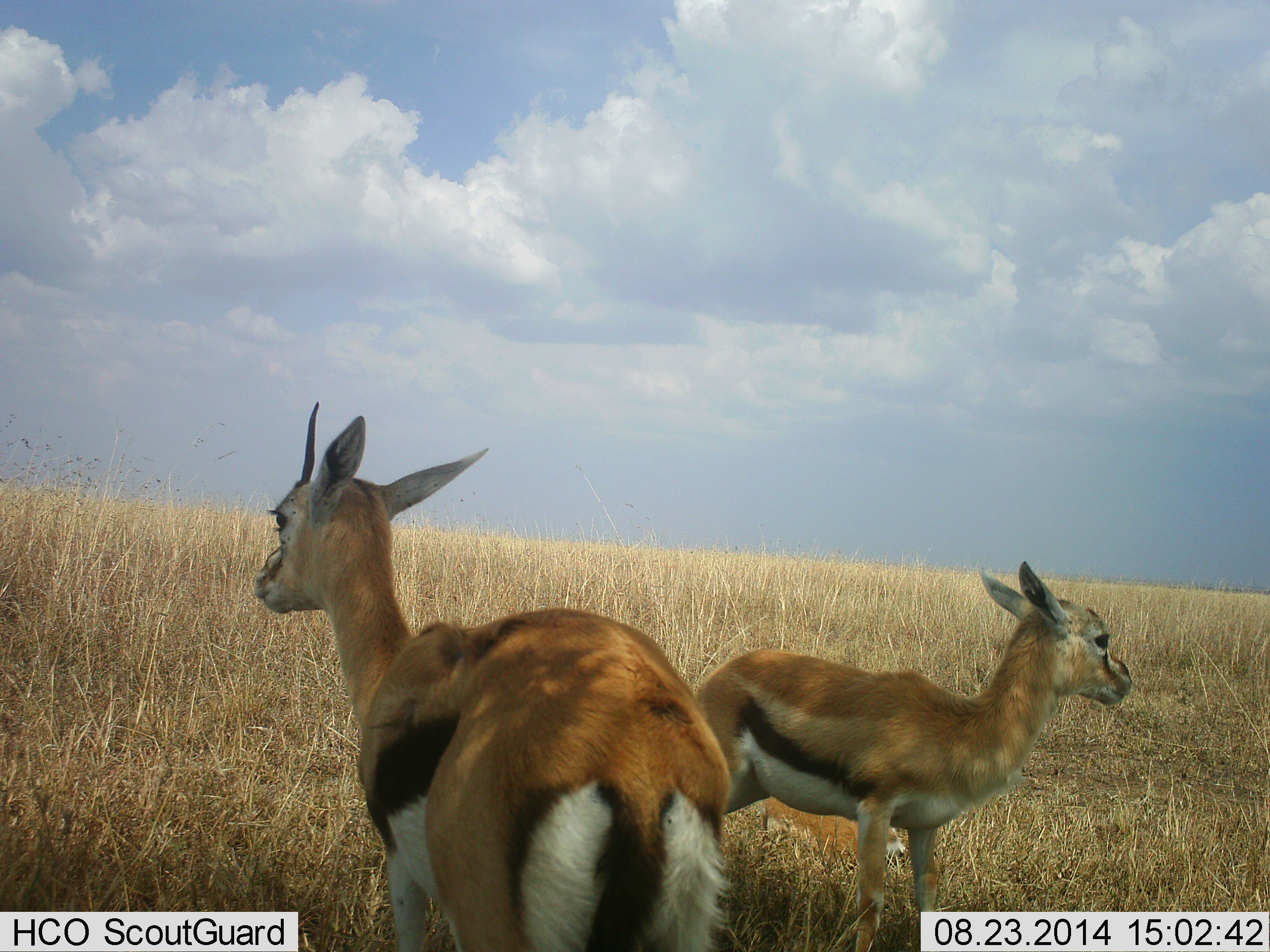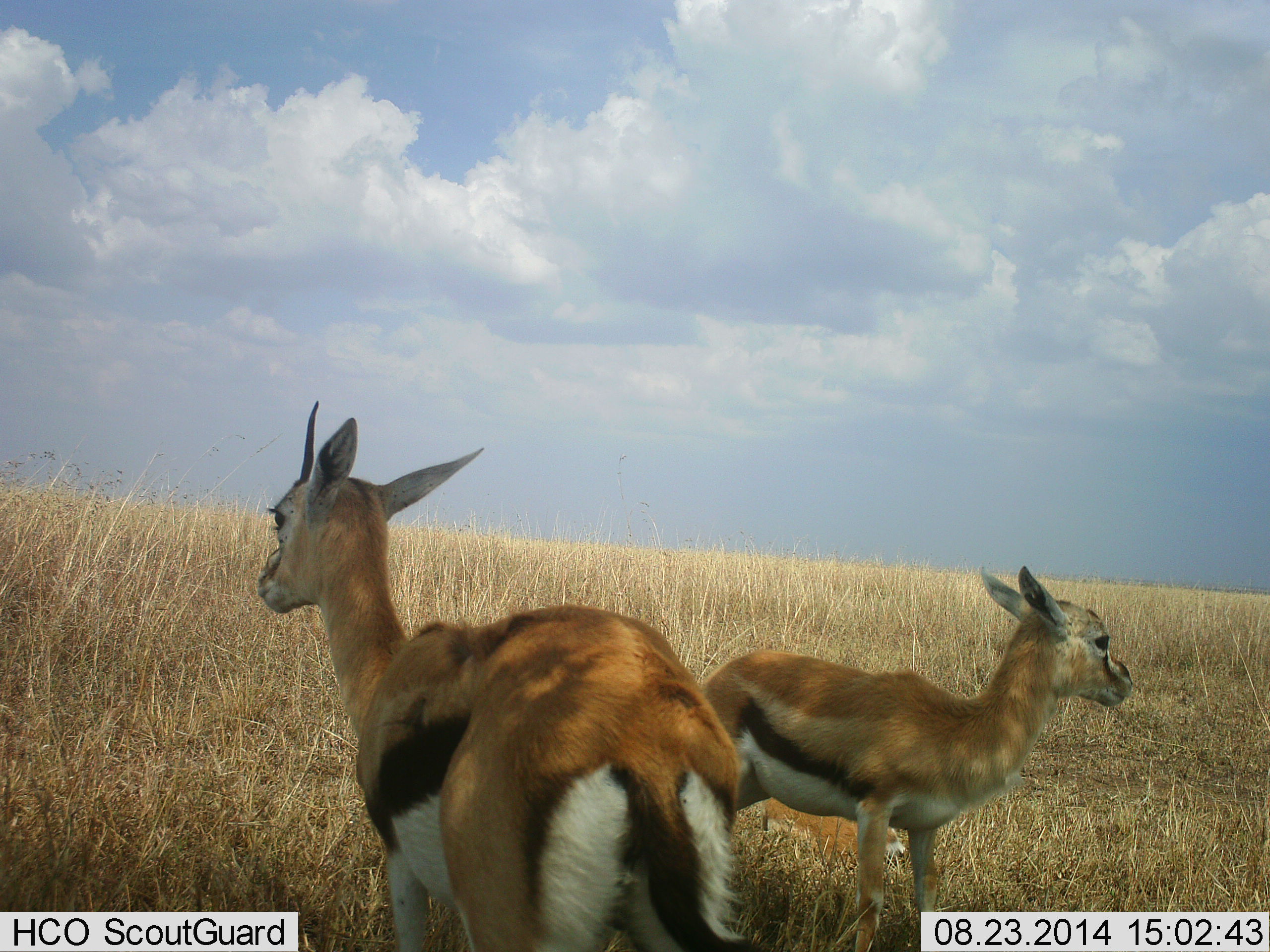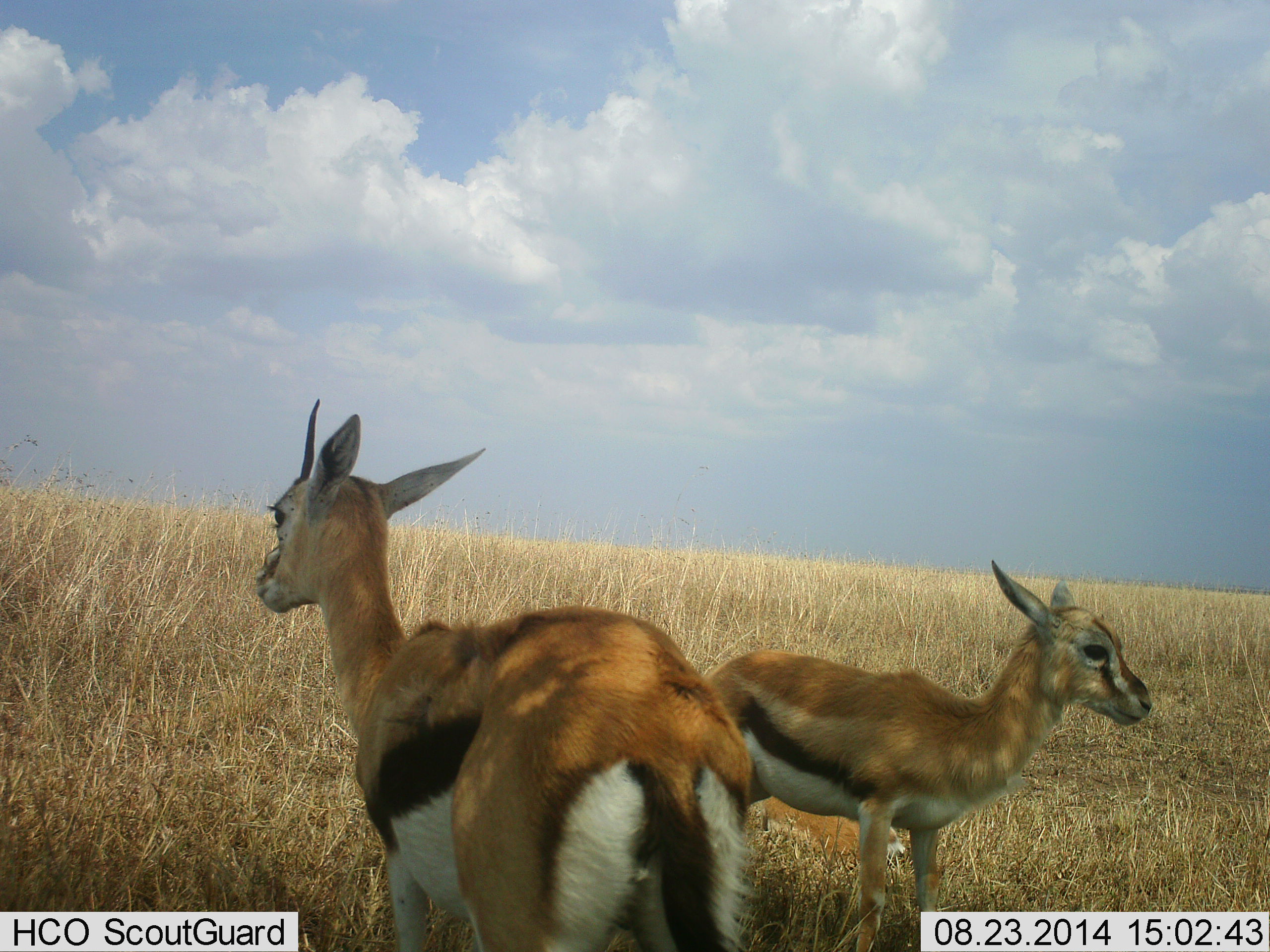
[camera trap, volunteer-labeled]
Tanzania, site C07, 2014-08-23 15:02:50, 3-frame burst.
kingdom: Animalia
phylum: Chordata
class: Mammalia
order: Artiodactyla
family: Bovidae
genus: Eudorcas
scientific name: Eudorcas thomsonii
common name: thomson's gazelle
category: gazellethomsons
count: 2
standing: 100%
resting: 10%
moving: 0%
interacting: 0%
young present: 40%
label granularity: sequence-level